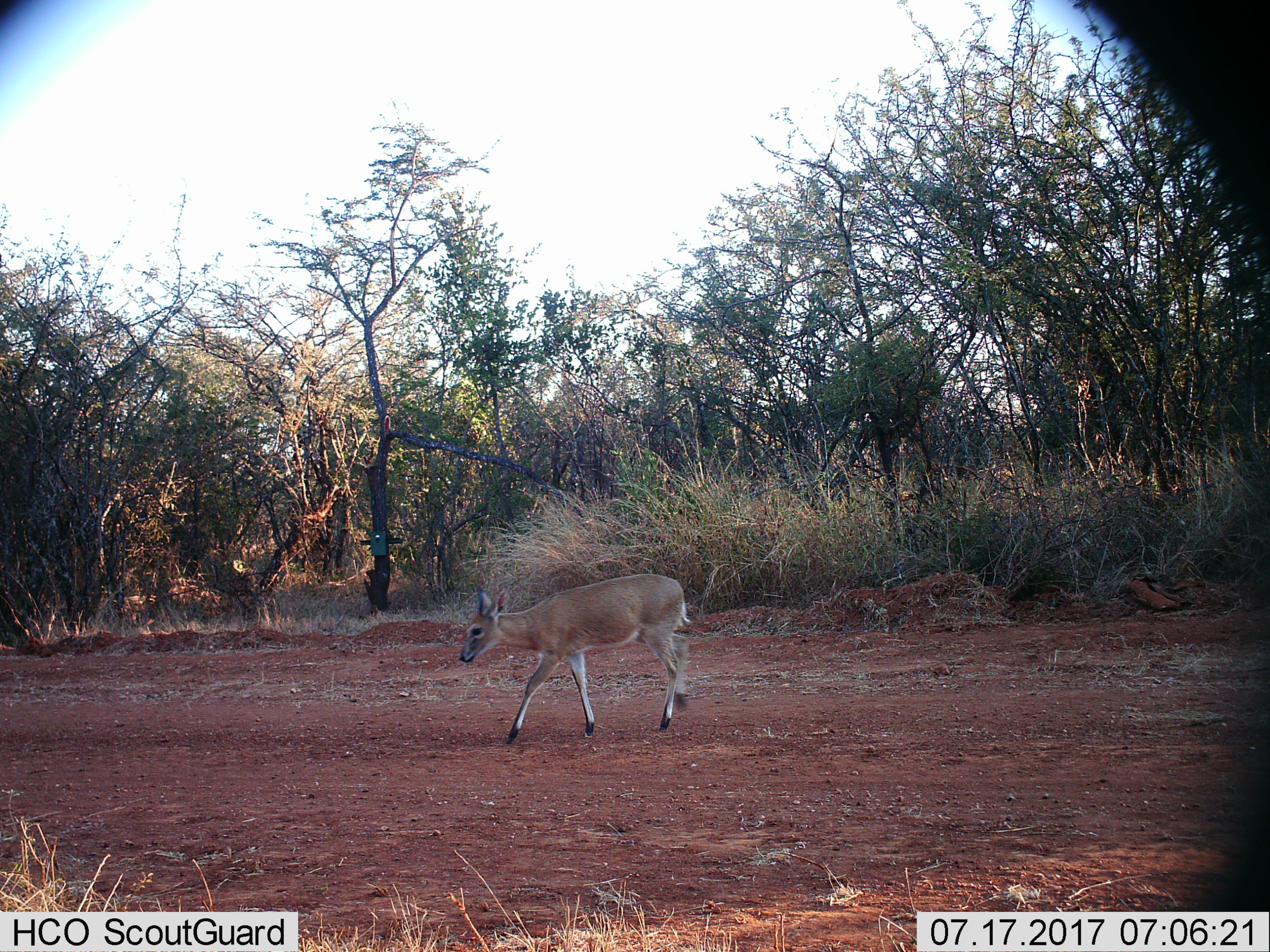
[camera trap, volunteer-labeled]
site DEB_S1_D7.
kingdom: Animalia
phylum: Chordata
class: Mammalia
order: Artiodactyla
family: Bovidae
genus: Sylvicapra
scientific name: Sylvicapra grimmia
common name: common duiker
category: duikercommongrey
Duikercommongrey (common duiker) (Sylvicapra grimmia), count 1. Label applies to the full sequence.